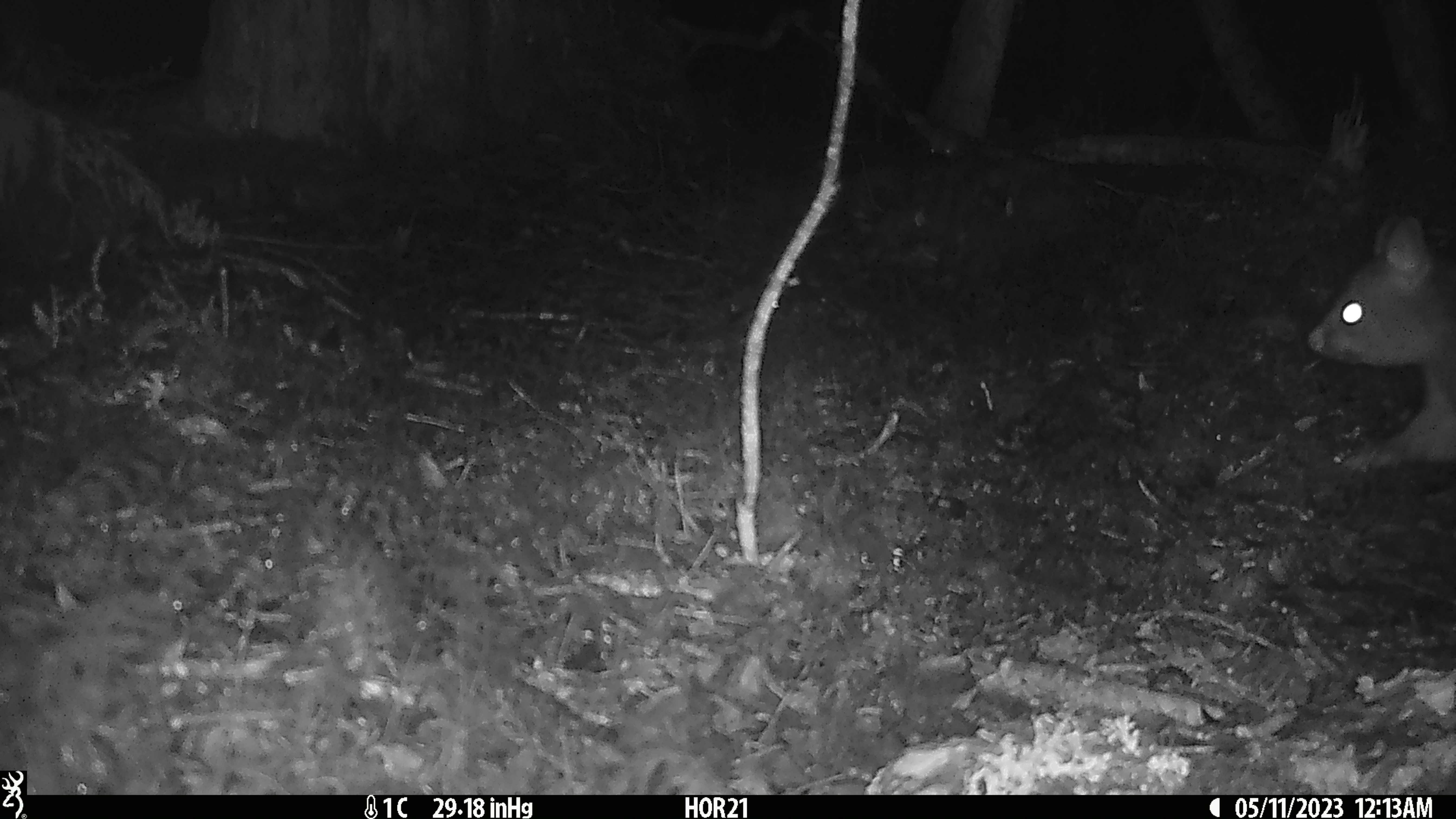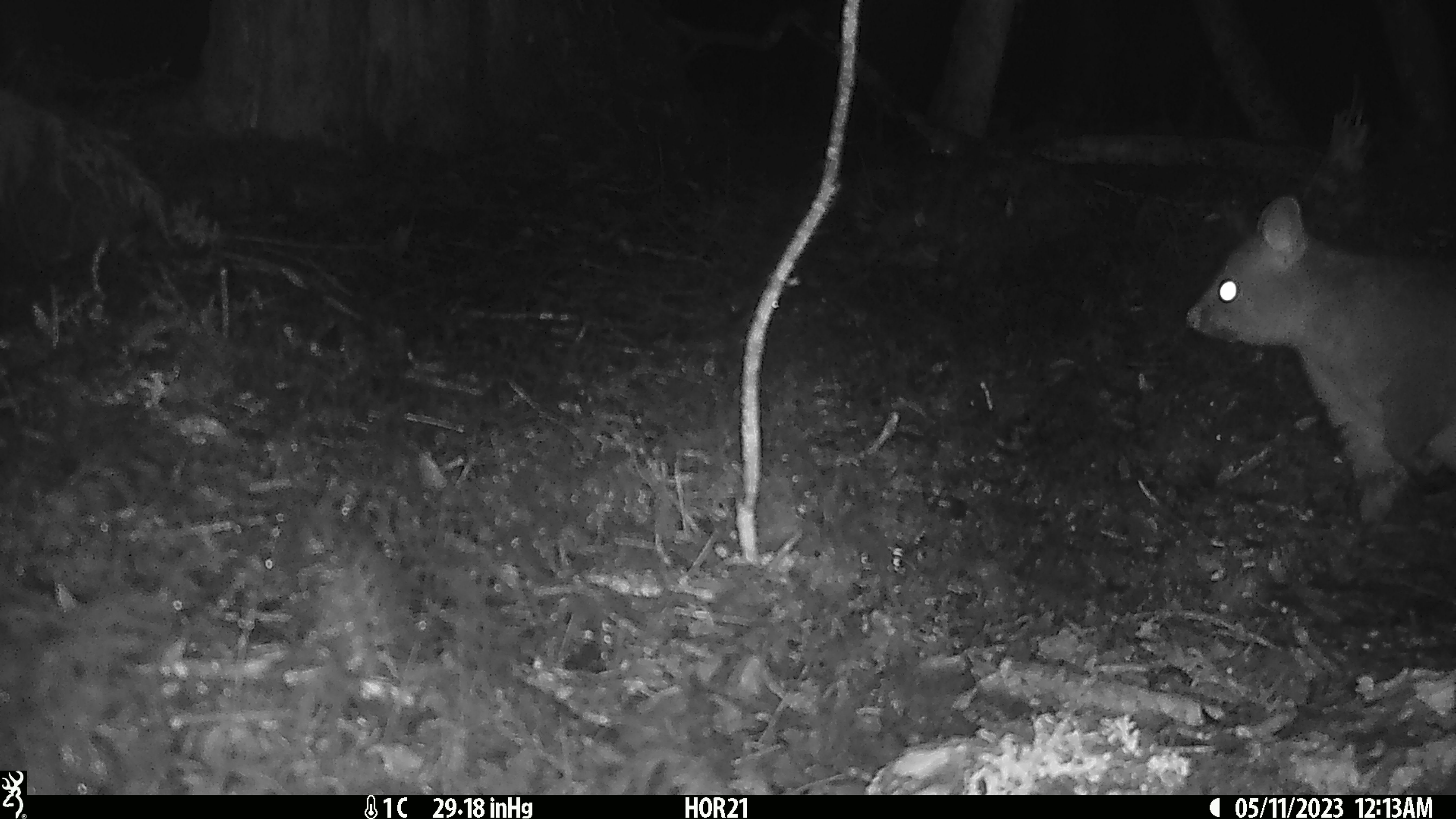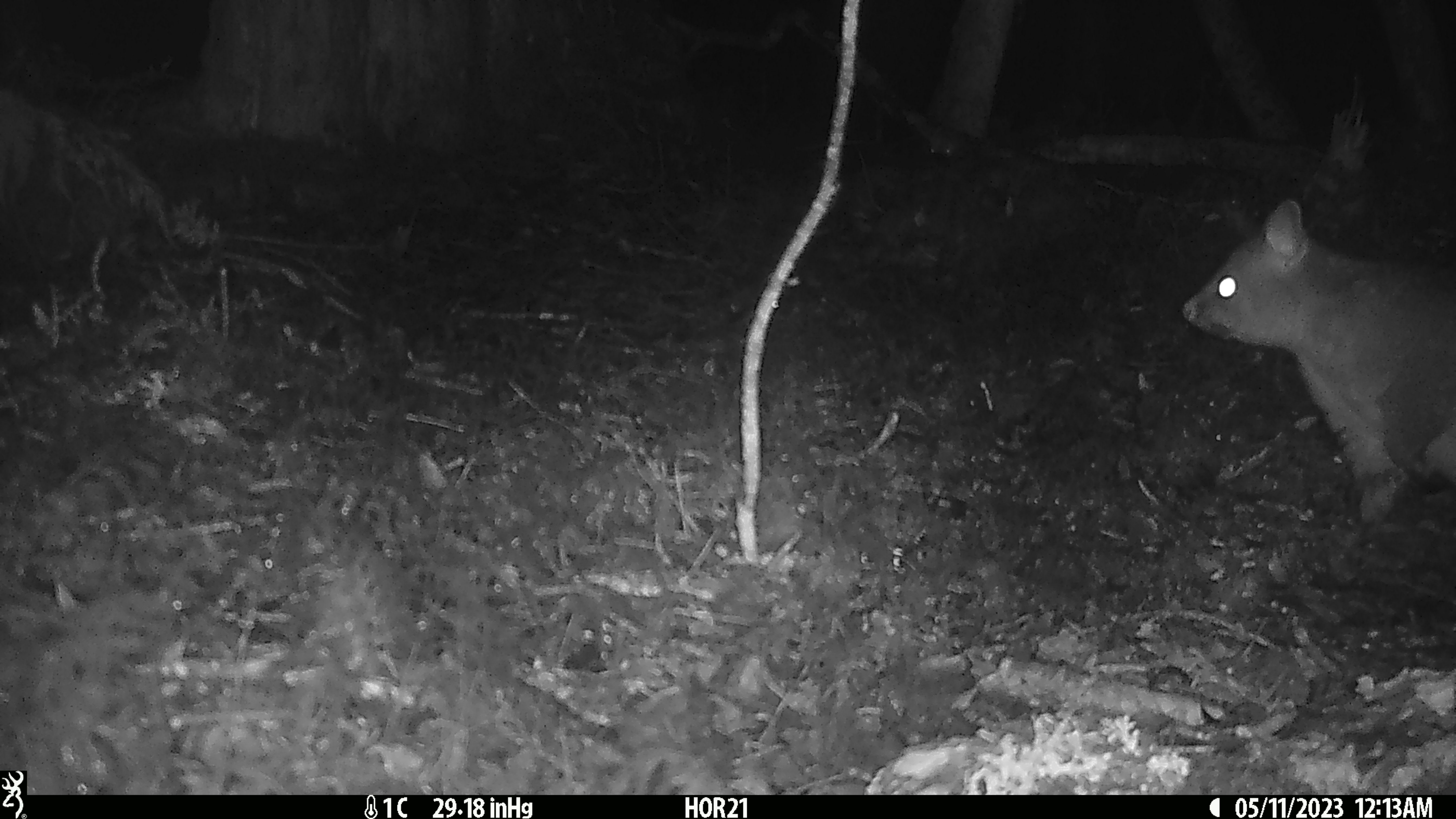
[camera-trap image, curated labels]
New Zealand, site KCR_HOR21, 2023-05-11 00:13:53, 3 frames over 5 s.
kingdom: Animalia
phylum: Chordata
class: Mammalia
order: Diprotodontia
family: Phalangeridae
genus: Trichosurus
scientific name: Trichosurus vulpecula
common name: common brushtail possum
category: possum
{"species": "possum (common brushtail possum) (Trichosurus vulpecula)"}